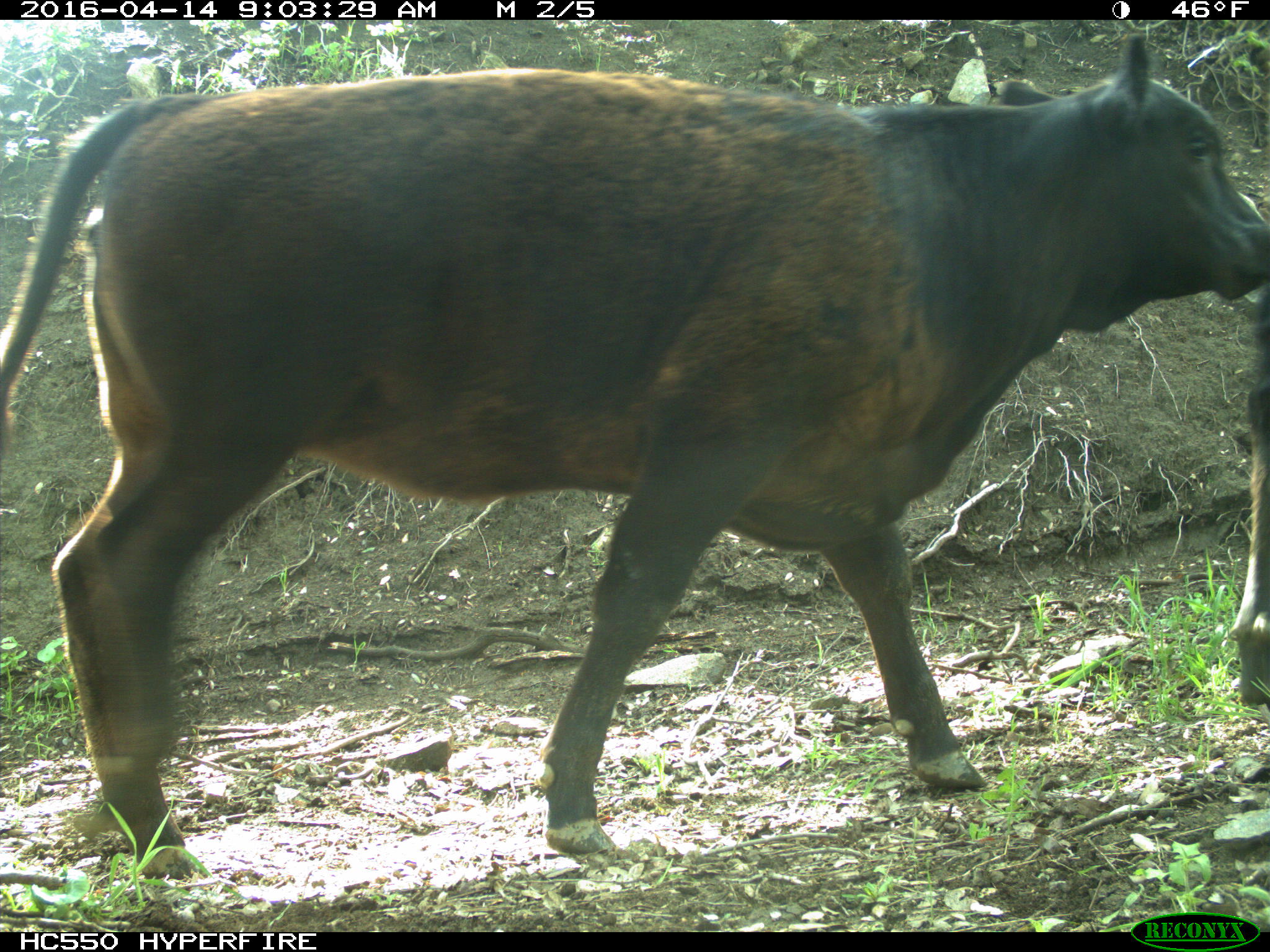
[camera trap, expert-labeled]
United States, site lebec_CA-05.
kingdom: Animalia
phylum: Chordata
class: Mammalia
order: Artiodactyla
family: Bovidae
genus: Bos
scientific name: Bos taurus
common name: domestic cow